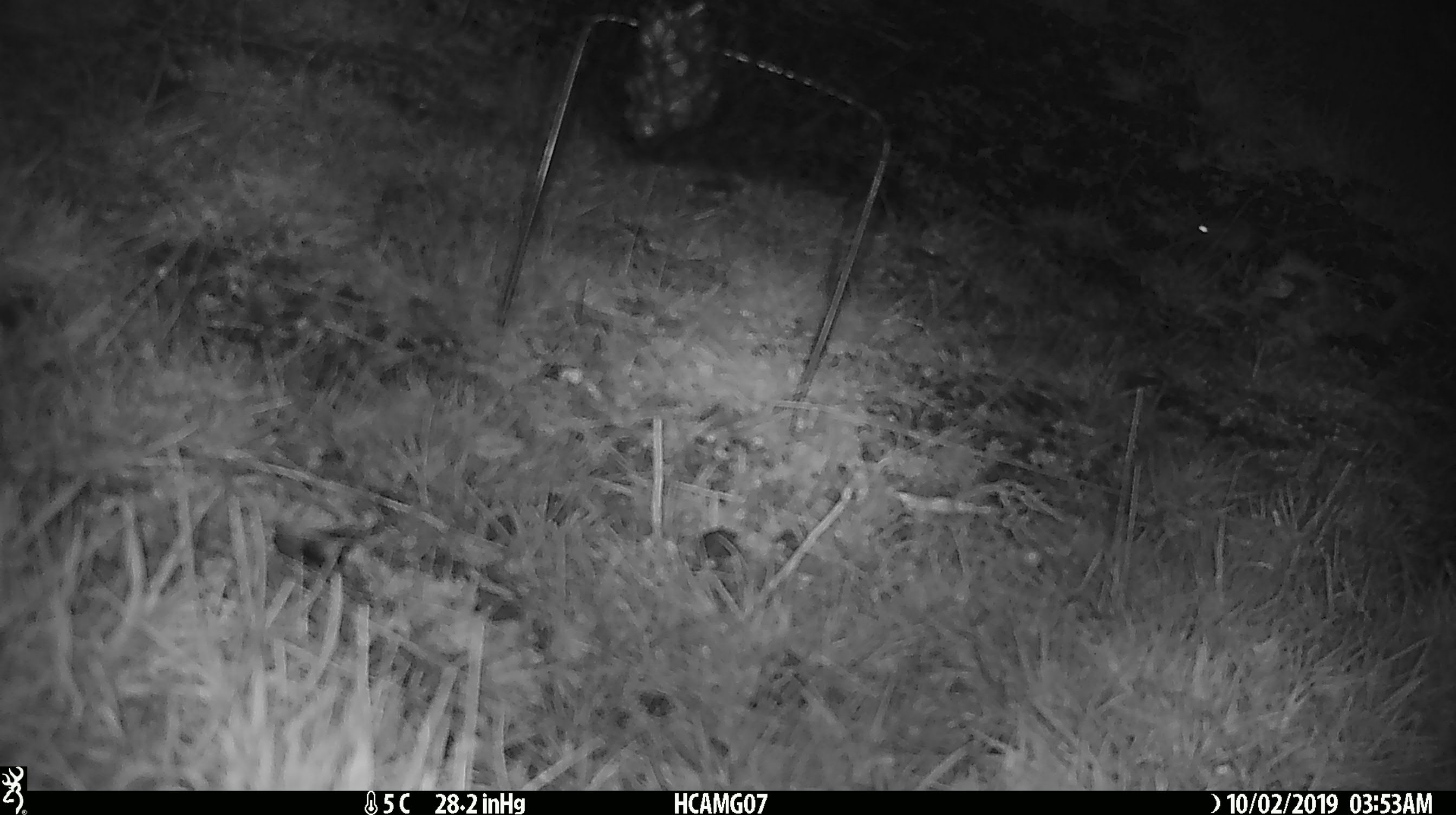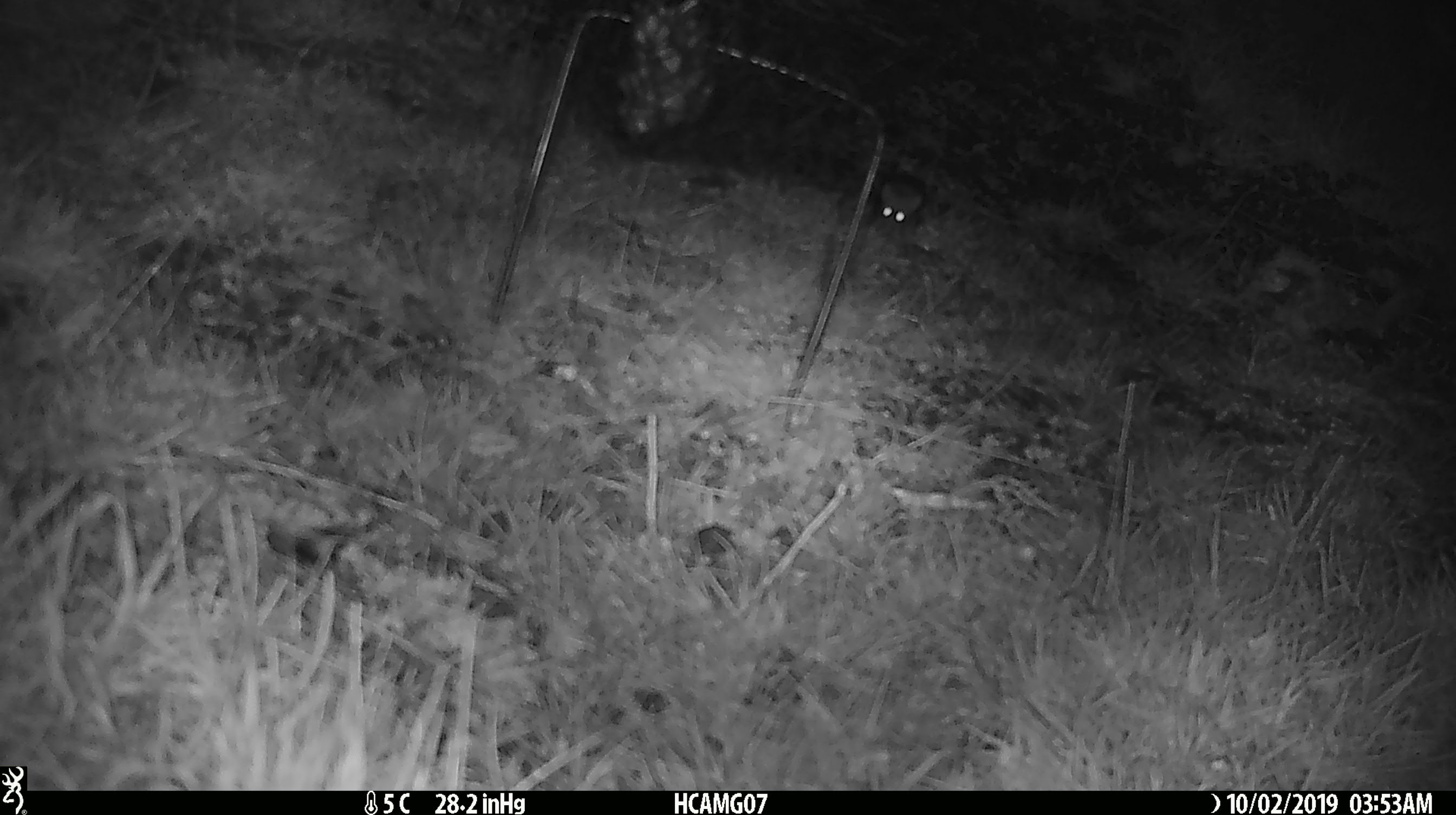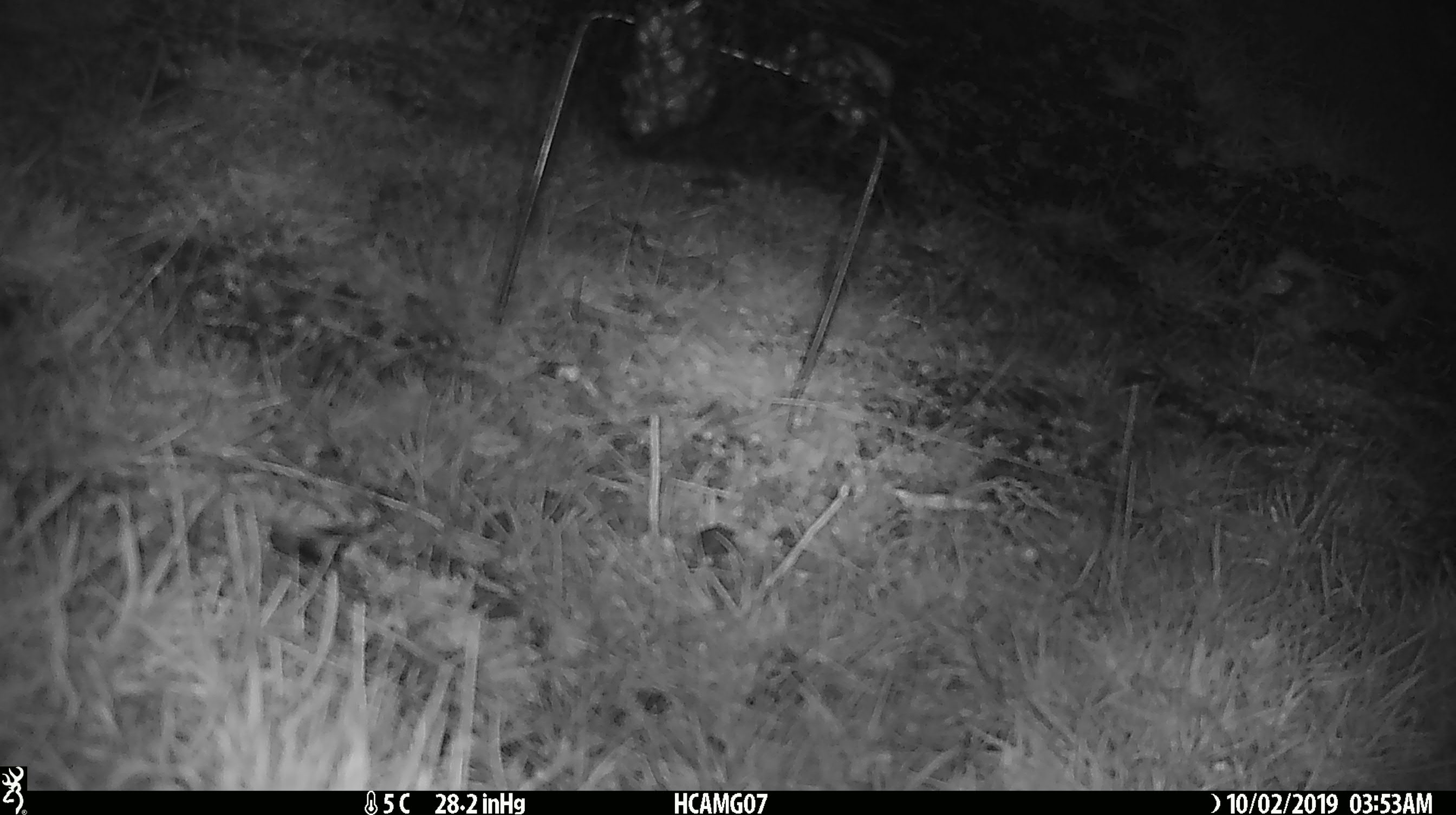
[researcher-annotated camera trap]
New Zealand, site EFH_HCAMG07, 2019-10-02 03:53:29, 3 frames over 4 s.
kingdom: Animalia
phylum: Chordata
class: Mammalia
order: Rodentia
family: Muridae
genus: Mus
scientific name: Mus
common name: mouse